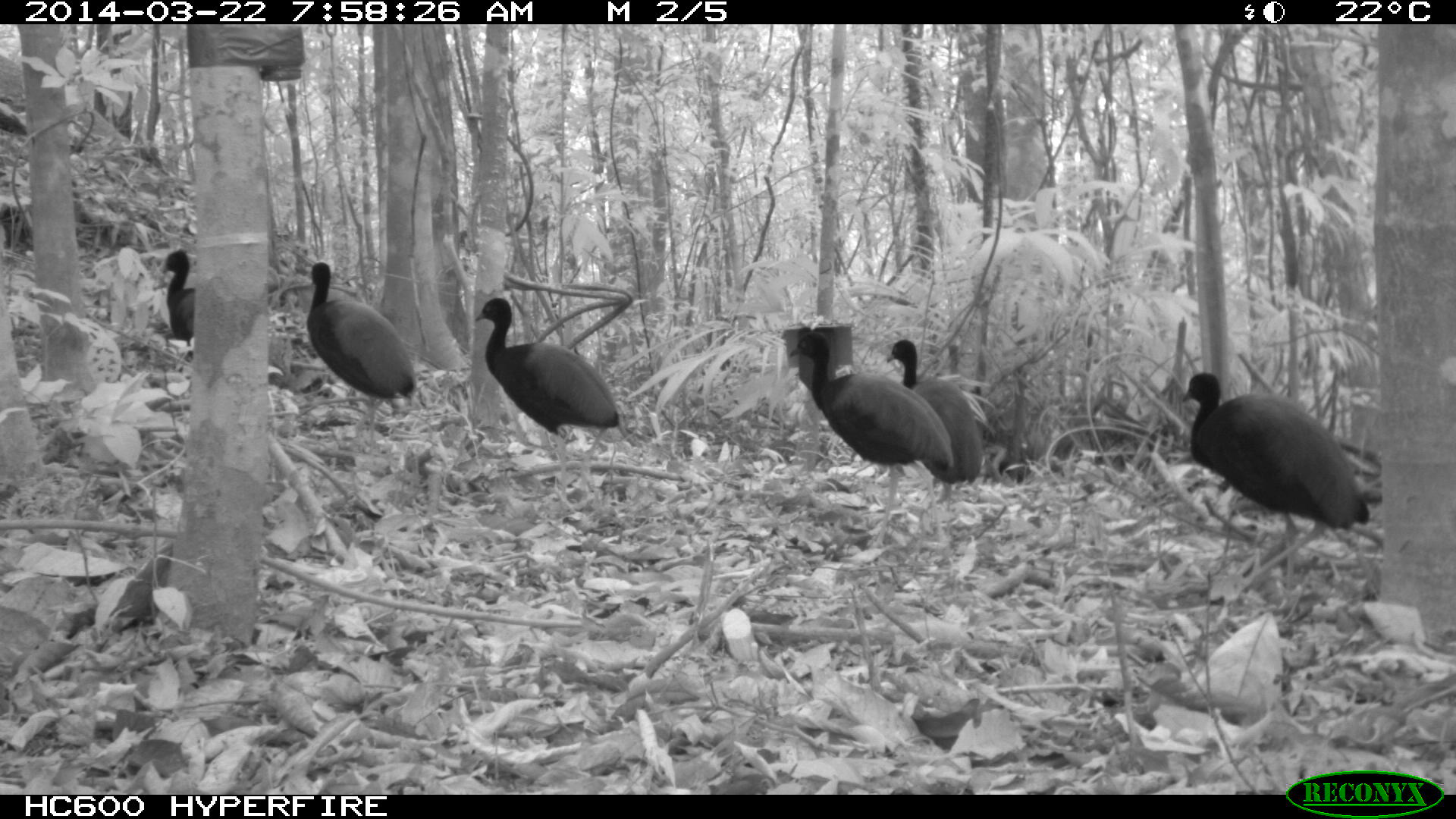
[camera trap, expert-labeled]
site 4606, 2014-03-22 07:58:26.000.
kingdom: Animalia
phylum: Chordata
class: Aves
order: Gruiformes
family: Psophiidae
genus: Psophia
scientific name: Psophia crepitans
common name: gray-winged trumpeter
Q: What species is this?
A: Psophia crepitans (gray-winged trumpeter).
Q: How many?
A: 6.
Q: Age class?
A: Adult.